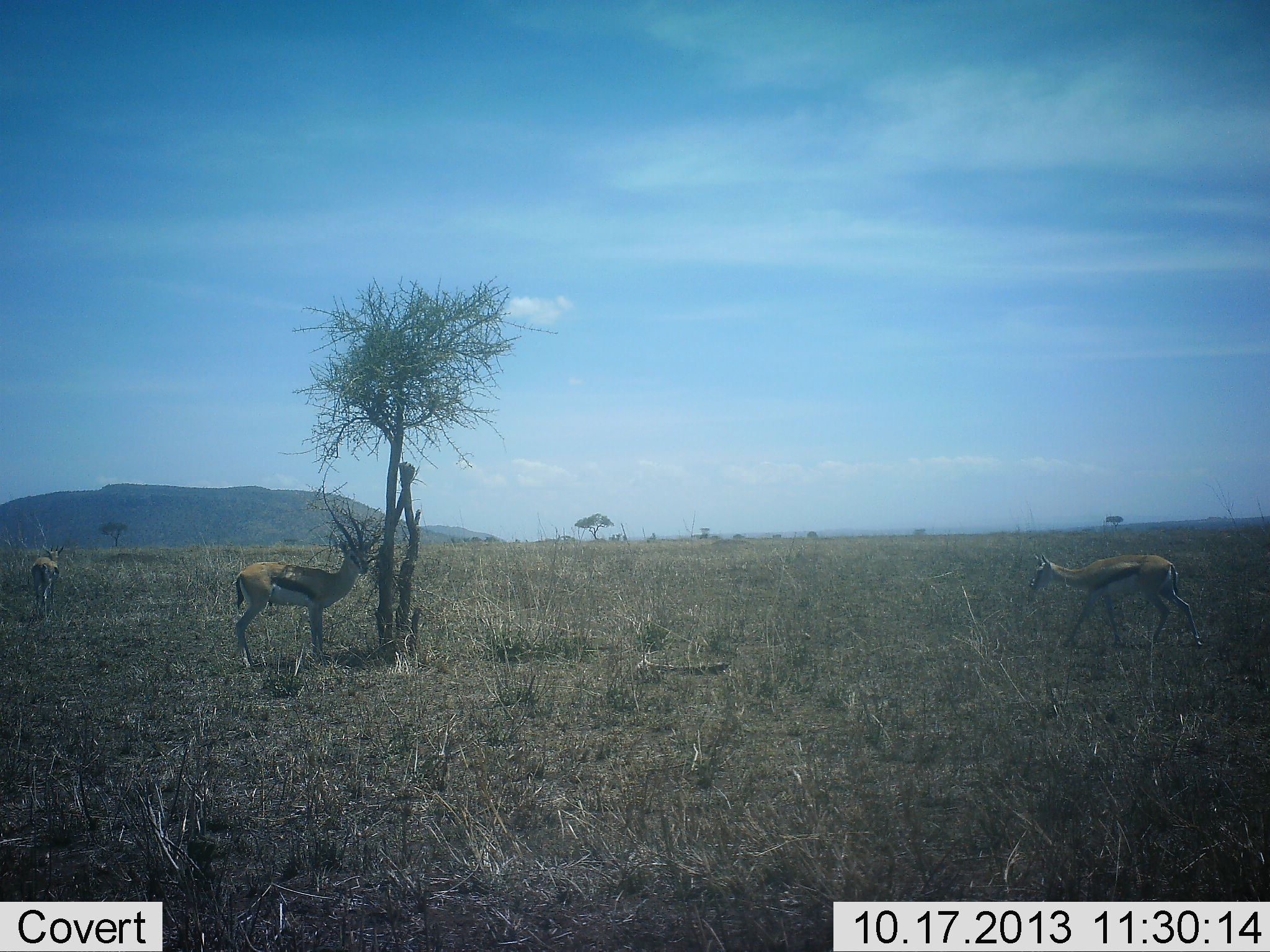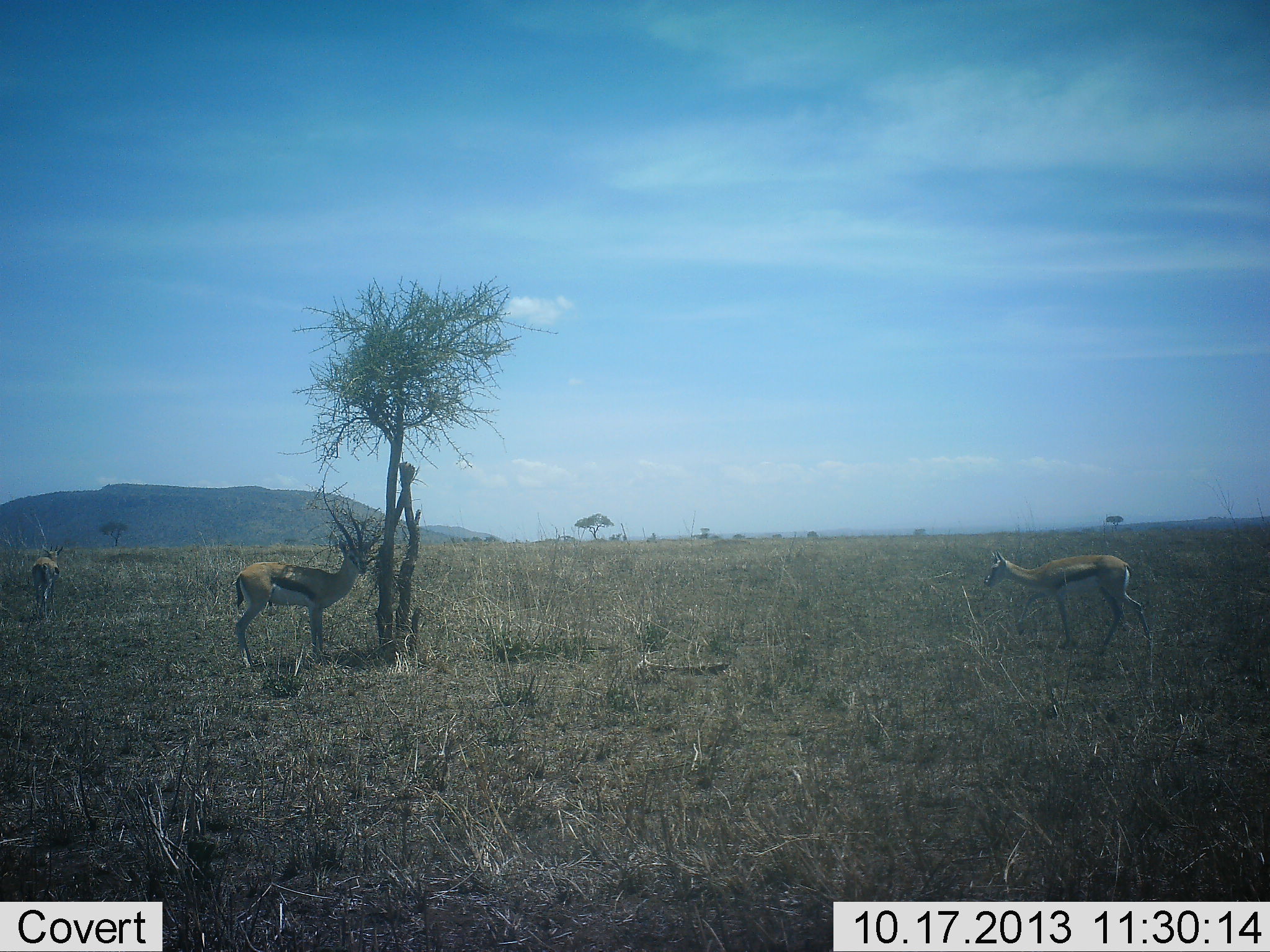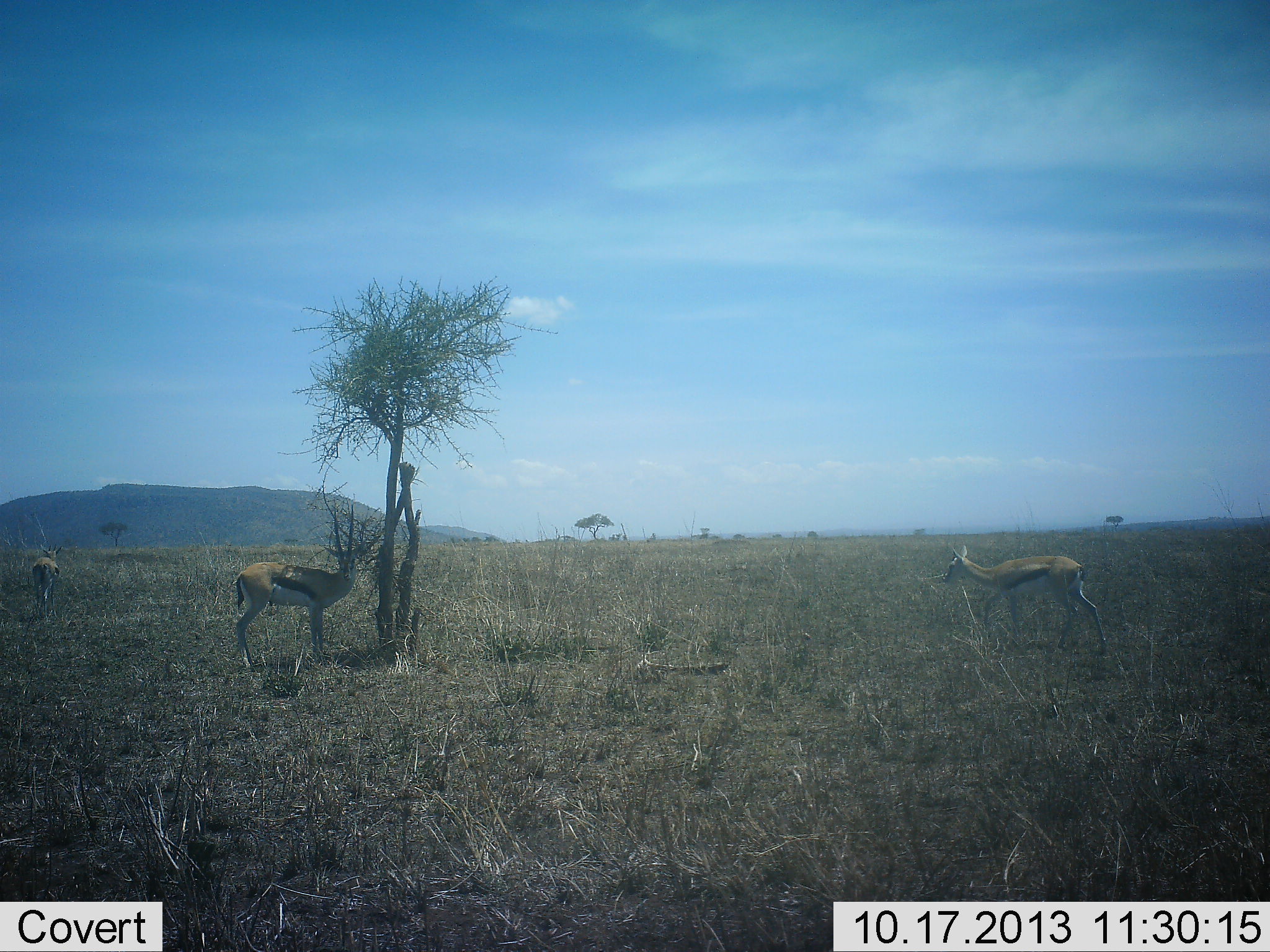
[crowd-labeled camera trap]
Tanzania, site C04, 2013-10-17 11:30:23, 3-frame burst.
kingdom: Animalia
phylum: Chordata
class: Mammalia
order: Artiodactyla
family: Bovidae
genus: Eudorcas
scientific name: Eudorcas thomsonii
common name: thomson's gazelle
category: gazellethomsons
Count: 3.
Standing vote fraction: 77%.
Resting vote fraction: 10%.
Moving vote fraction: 81%.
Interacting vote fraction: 0%.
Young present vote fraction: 10%.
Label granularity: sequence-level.